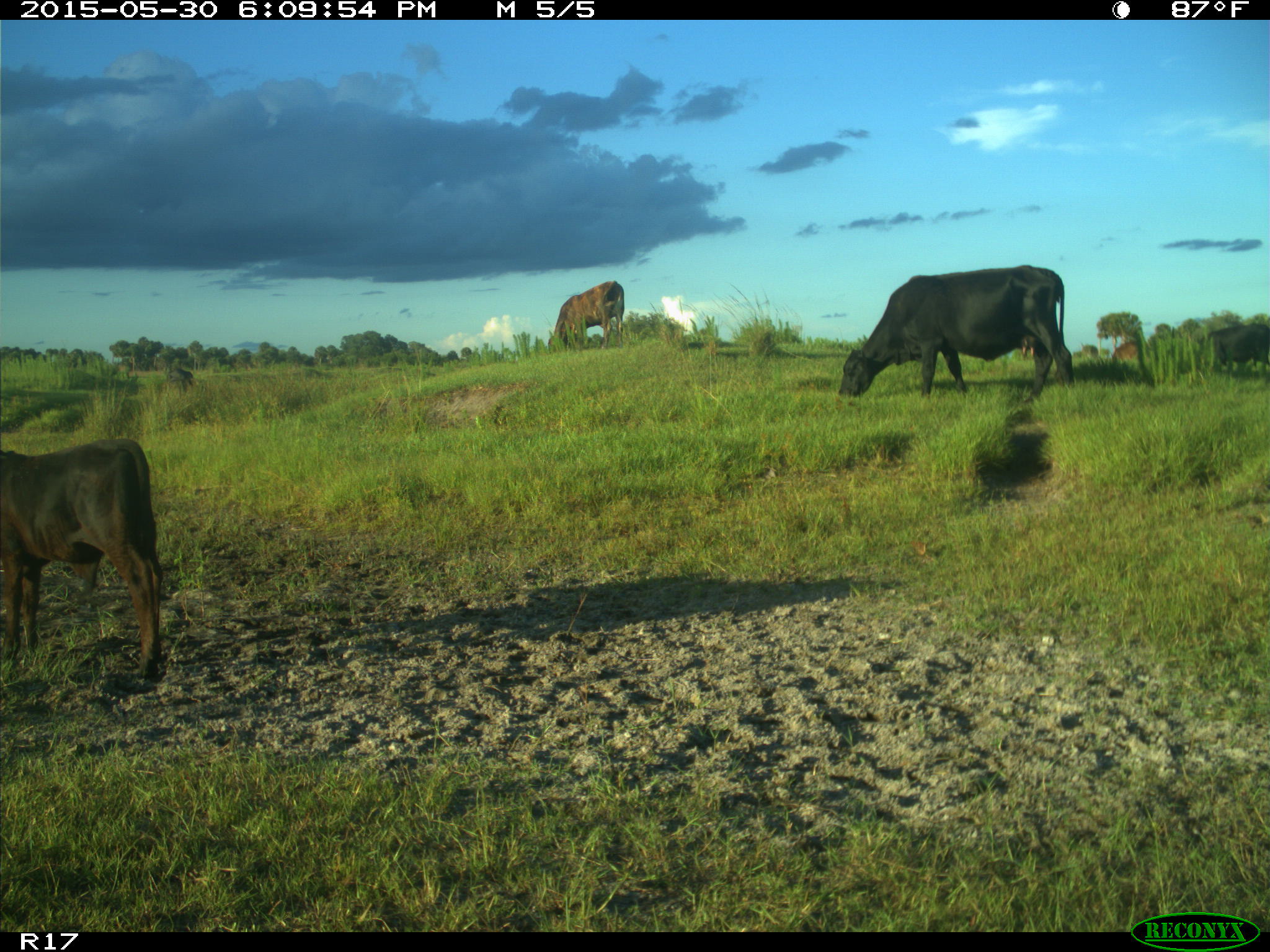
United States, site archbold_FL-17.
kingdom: Animalia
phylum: Chordata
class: Mammalia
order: Artiodactyla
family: Bovidae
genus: Bos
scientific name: Bos taurus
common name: domestic cow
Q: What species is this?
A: Bos taurus (domestic cow).